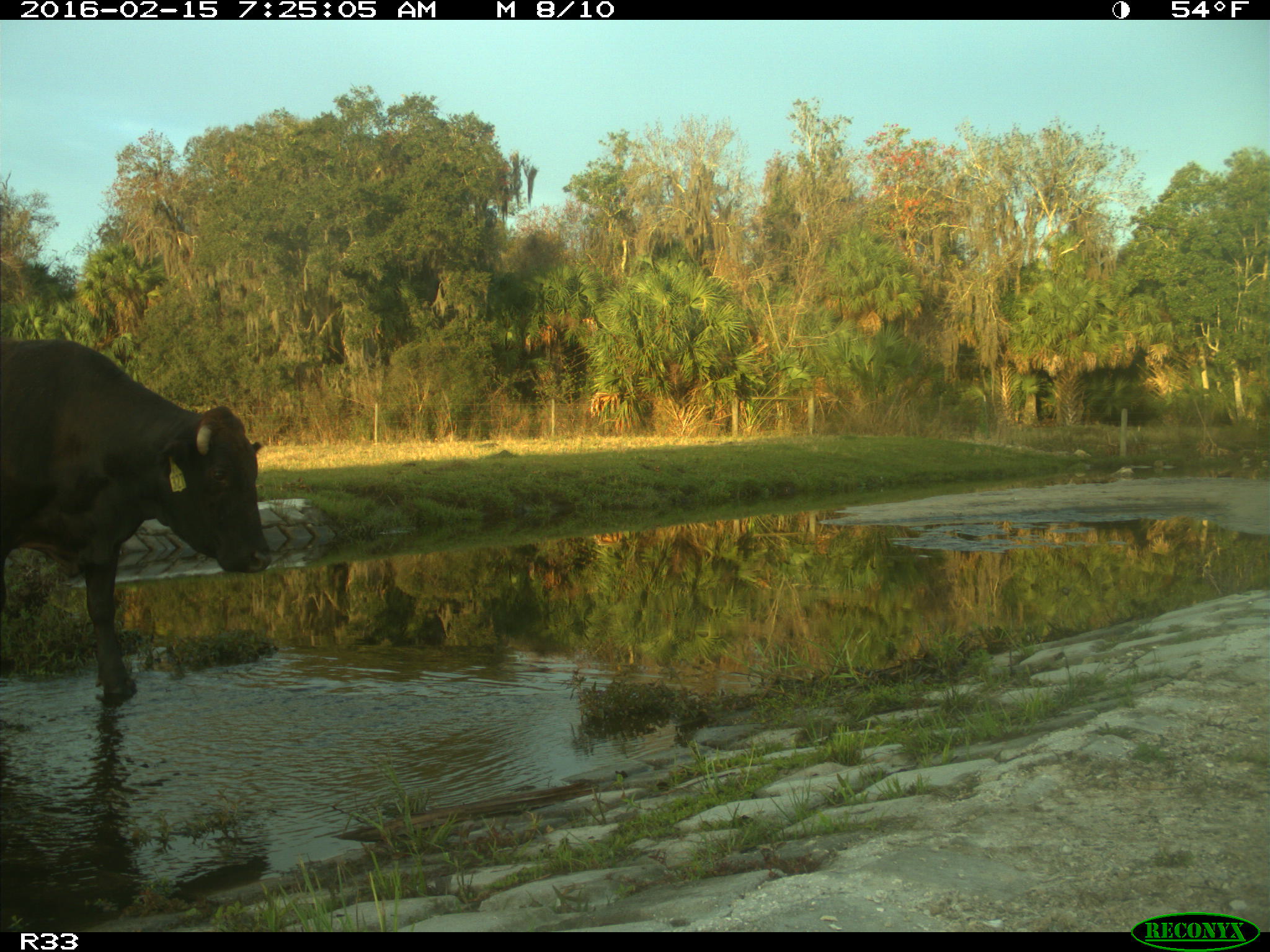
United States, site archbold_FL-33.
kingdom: Animalia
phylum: Chordata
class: Mammalia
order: Artiodactyla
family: Bovidae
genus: Bos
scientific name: Bos taurus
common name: domestic cow